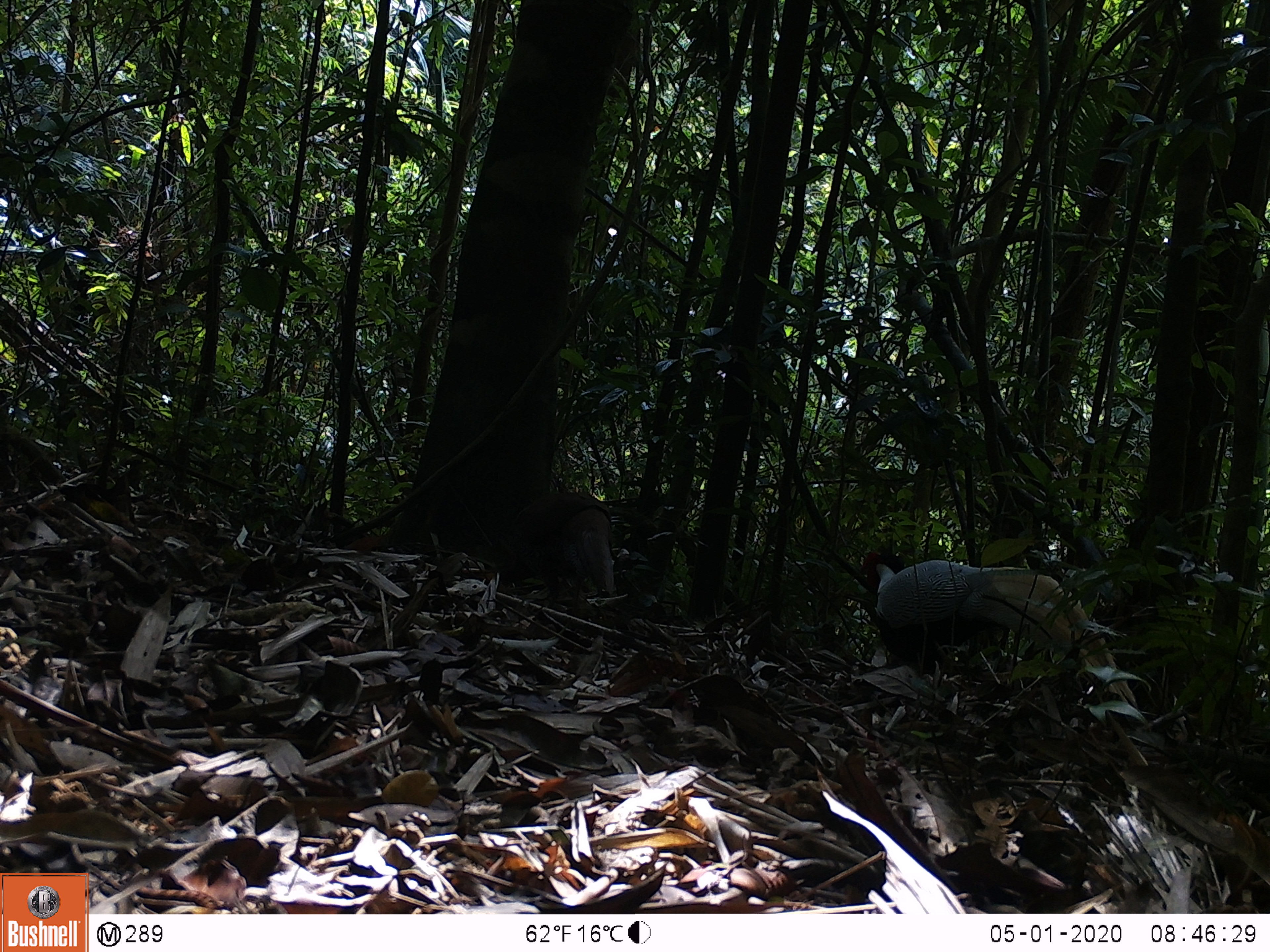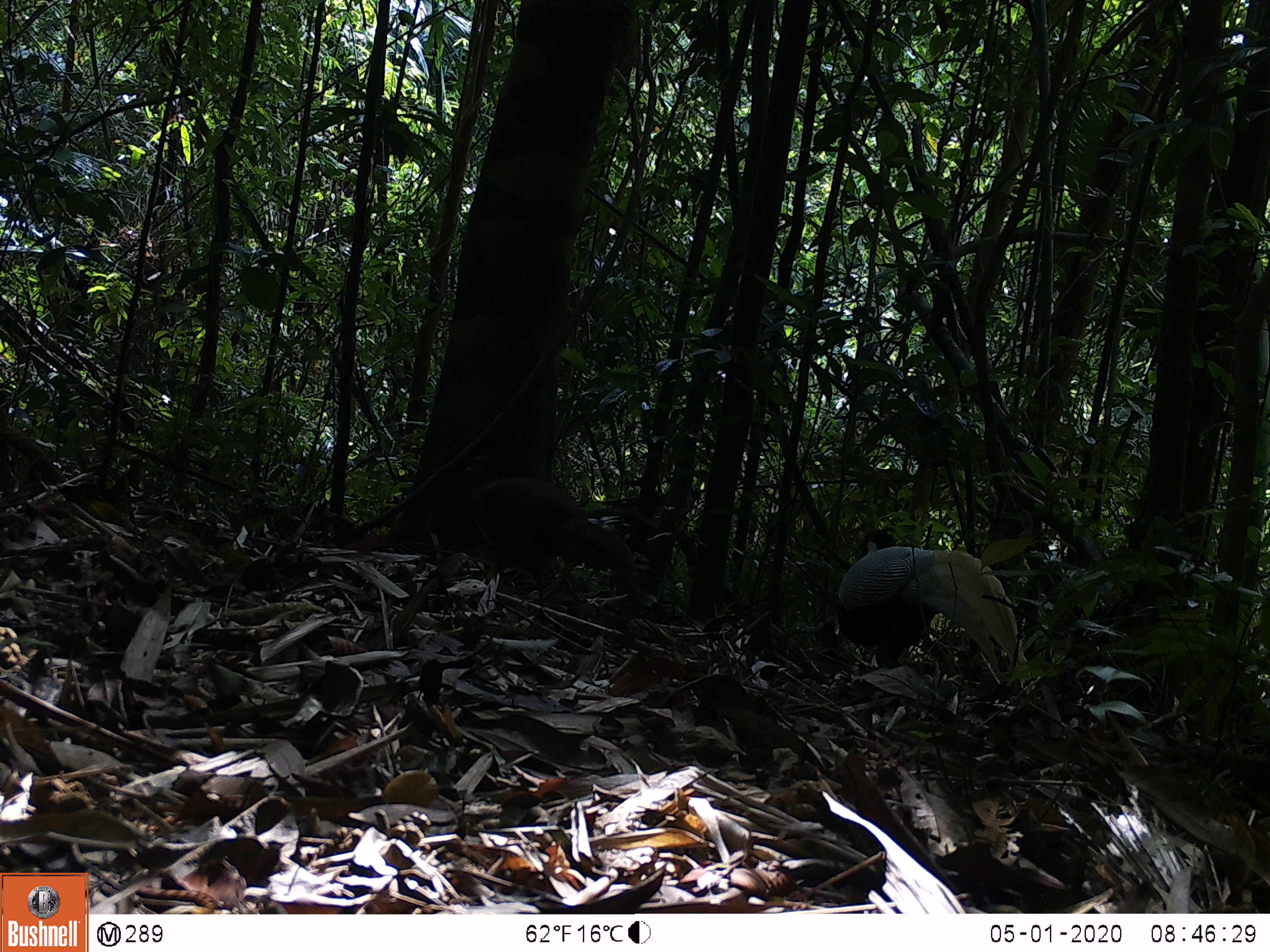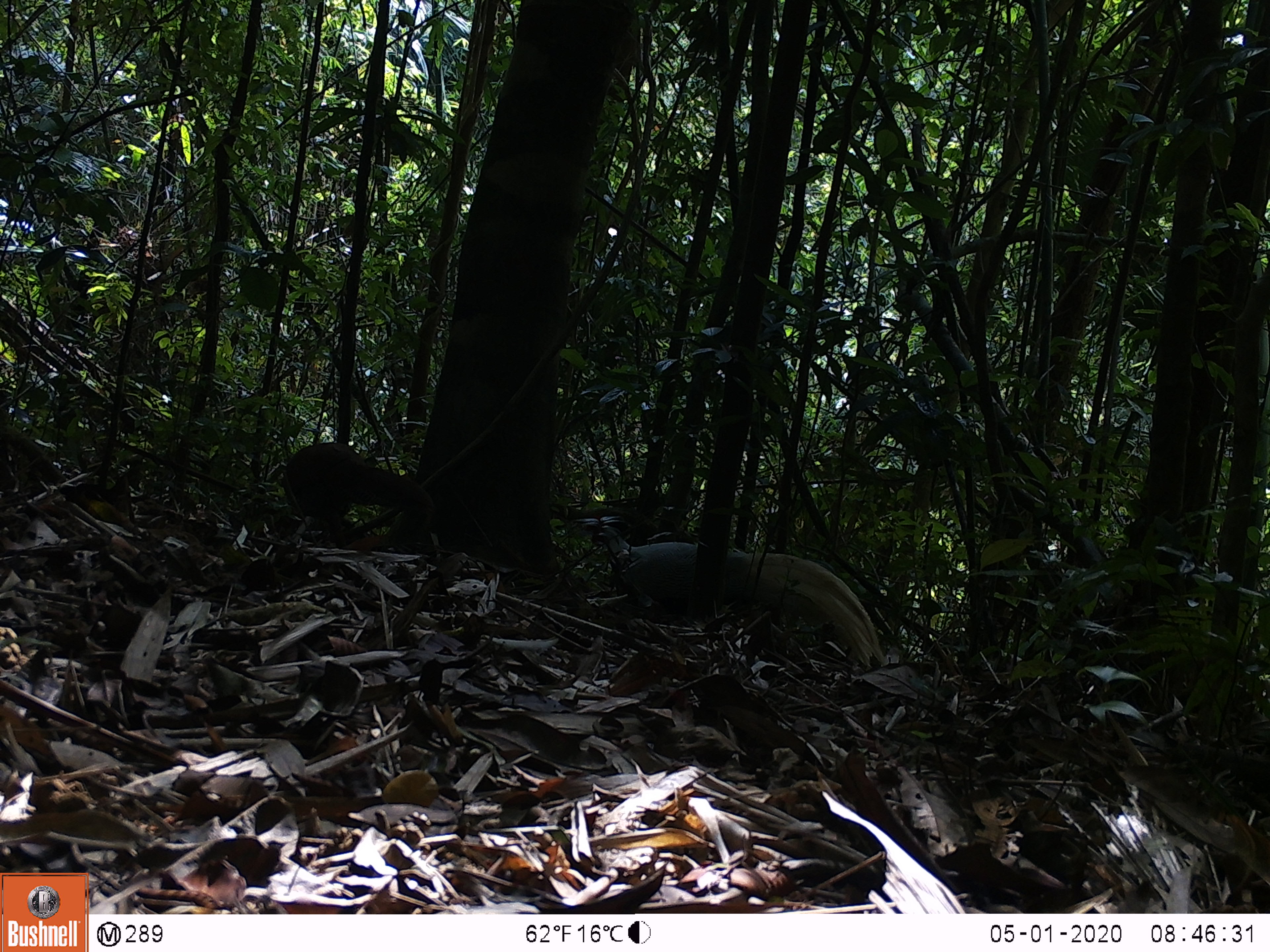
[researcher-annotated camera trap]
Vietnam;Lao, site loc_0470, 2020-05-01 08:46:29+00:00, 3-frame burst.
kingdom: Animalia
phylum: Chordata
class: Aves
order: Galliformes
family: Phasianidae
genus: Lophura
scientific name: Lophura nycthemera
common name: silver pheasant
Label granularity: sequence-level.